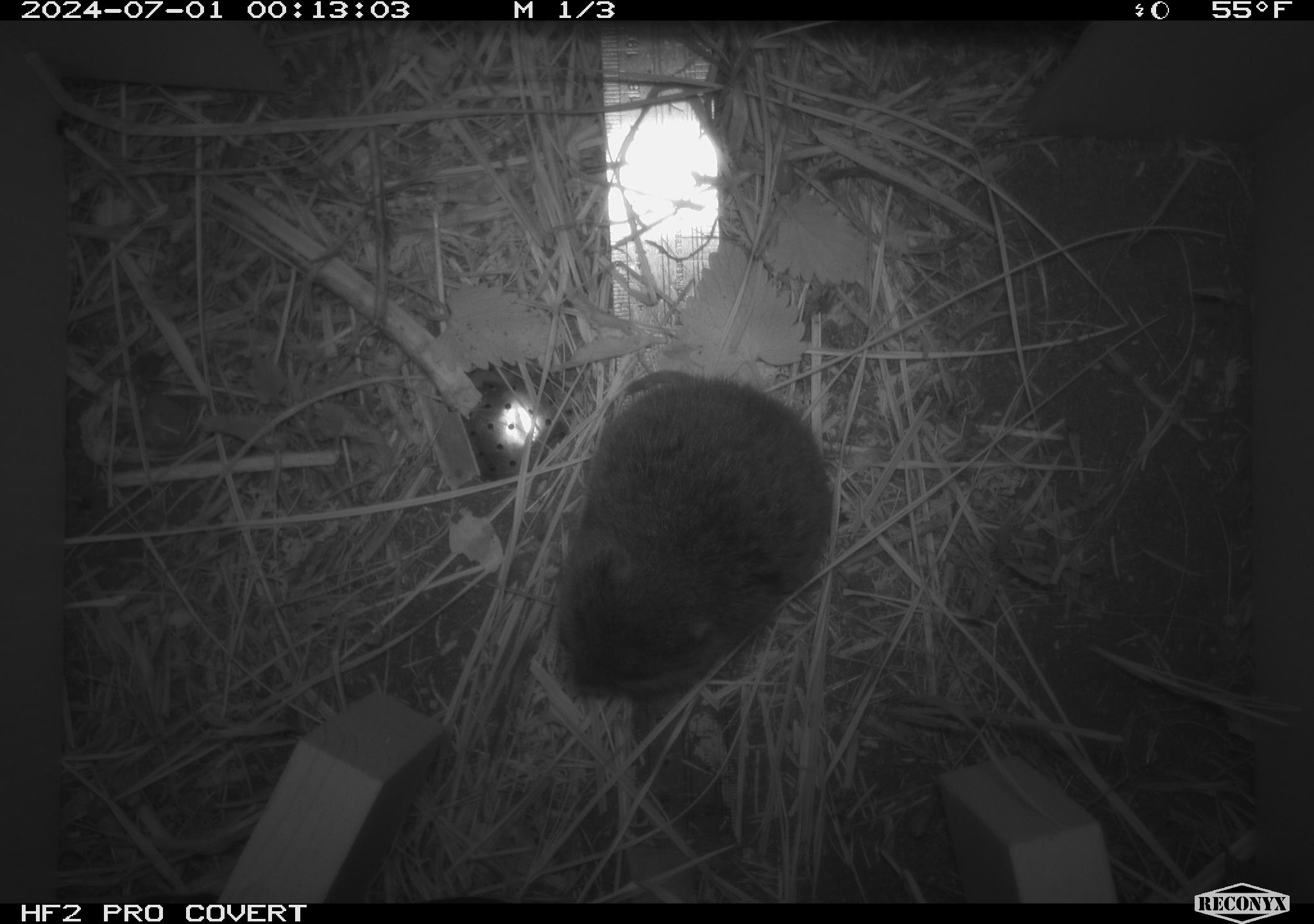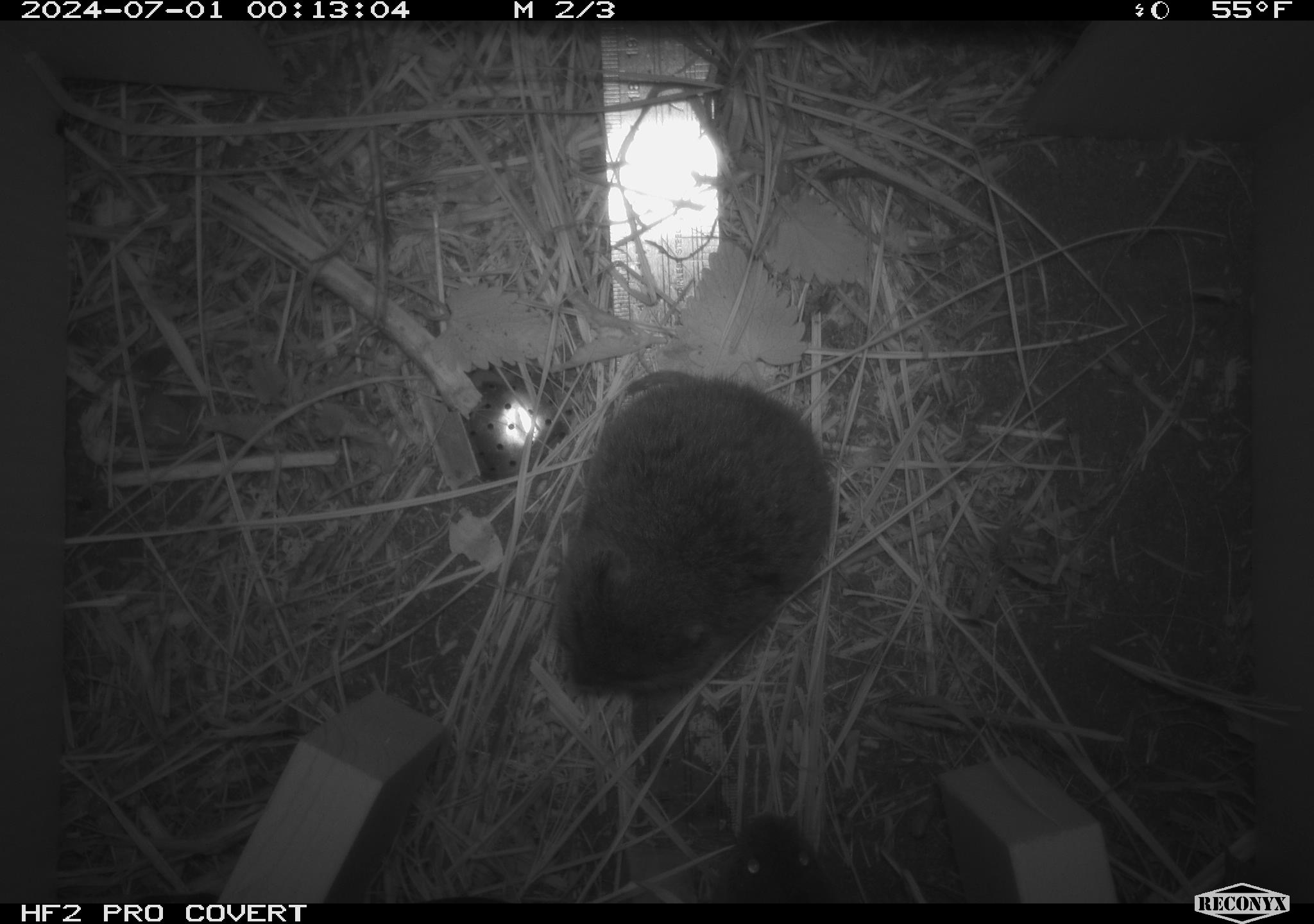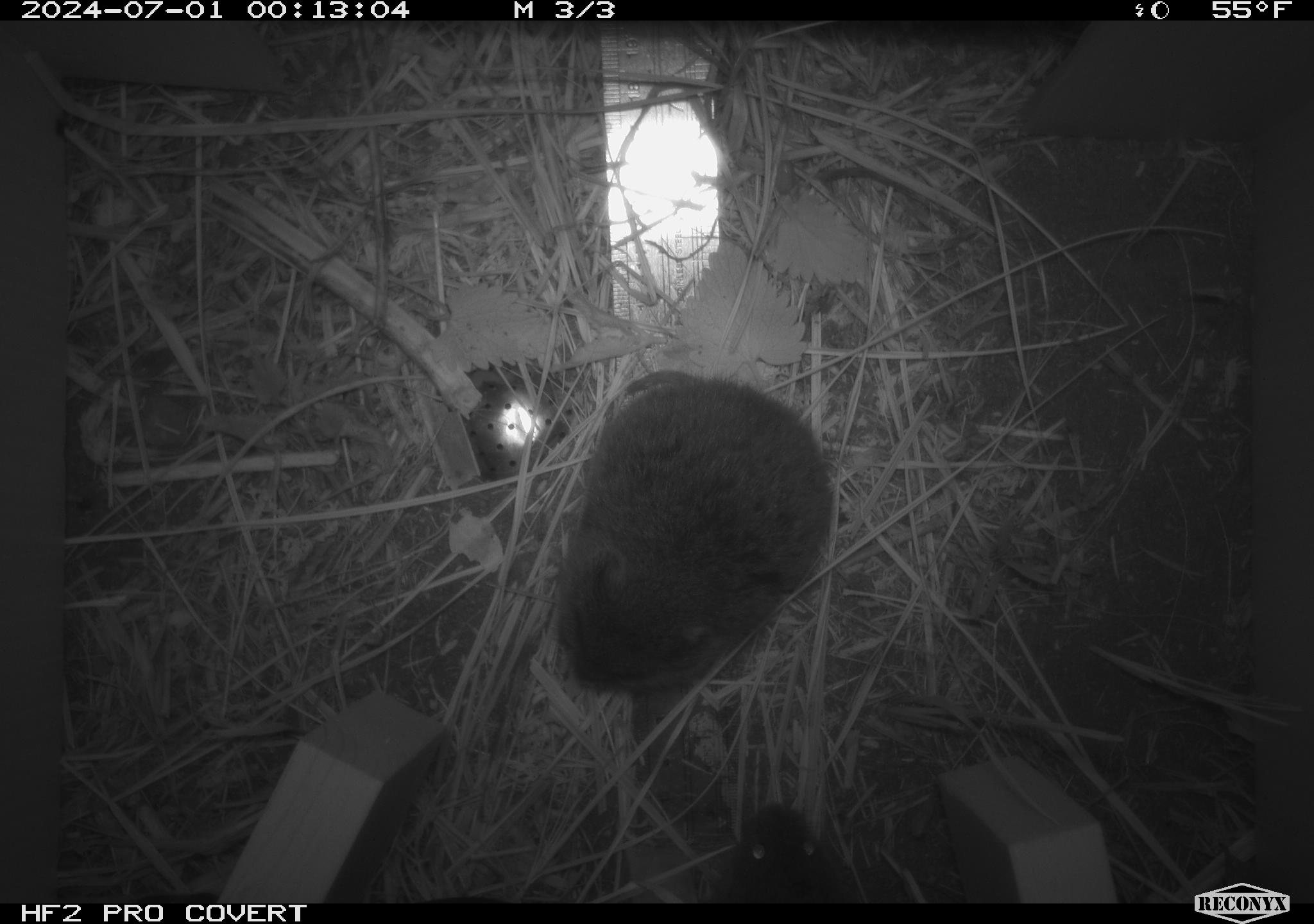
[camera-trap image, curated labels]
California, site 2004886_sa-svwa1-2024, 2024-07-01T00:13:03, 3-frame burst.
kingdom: Animalia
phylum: Chordata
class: Mammalia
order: Rodentia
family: Cricetidae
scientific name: Arvicolinae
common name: voles, lemmings, and muskrats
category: arvicolinae subfamily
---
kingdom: Animalia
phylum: Arthropoda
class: Malacostraca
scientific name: Malacostraca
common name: amphipods, crabs, isopods, krill, lobsters and shrimps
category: malacostracan